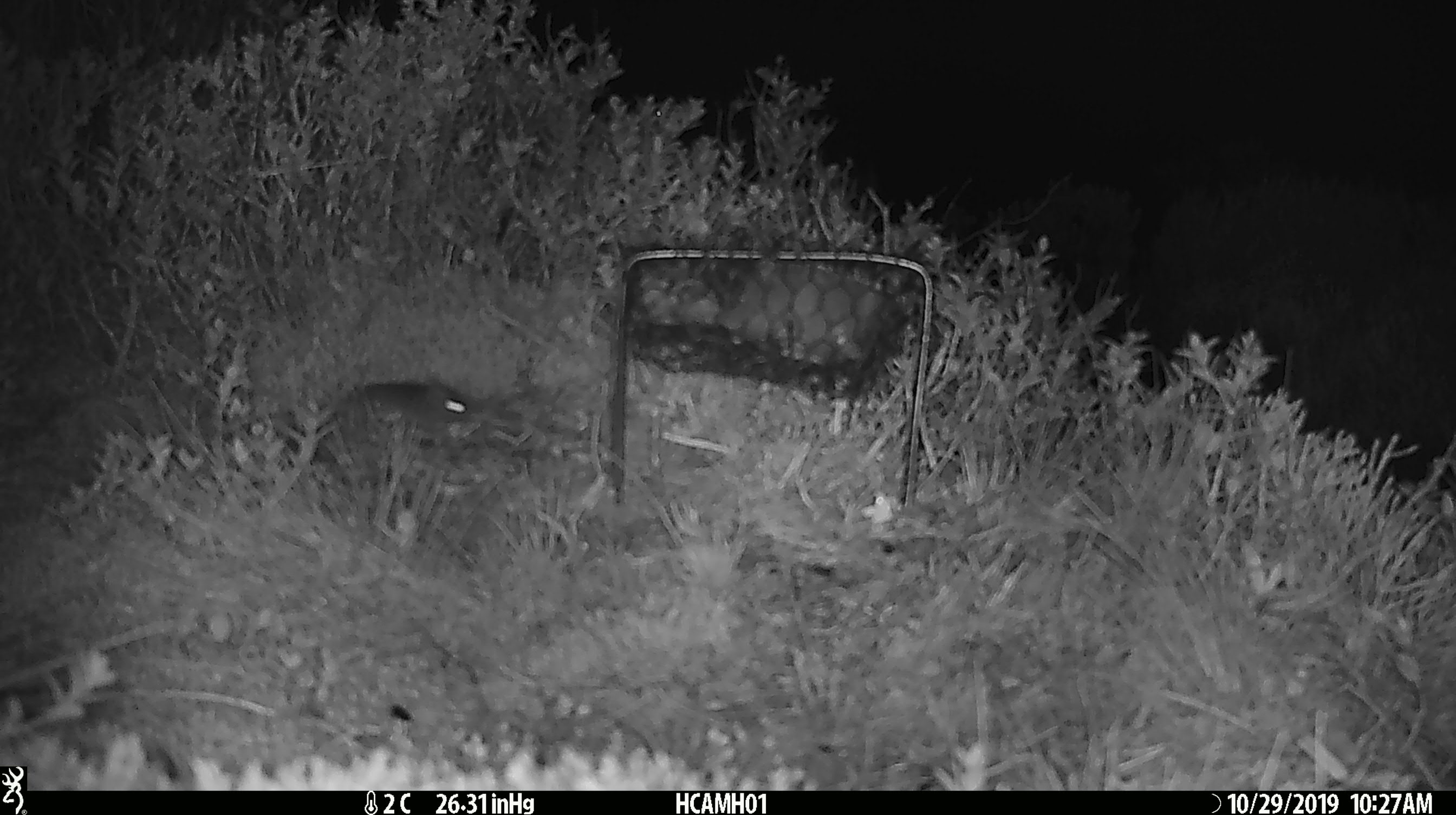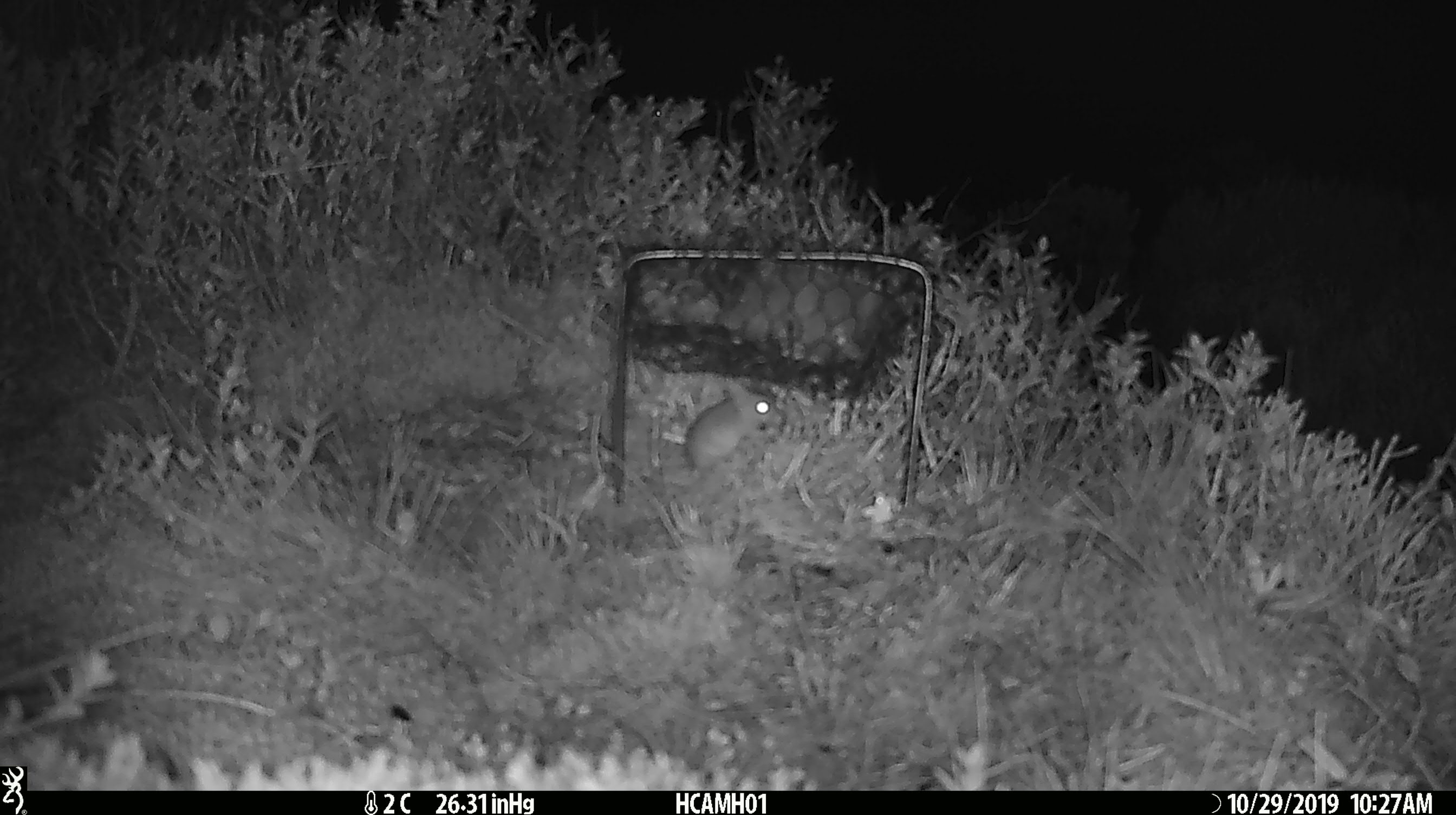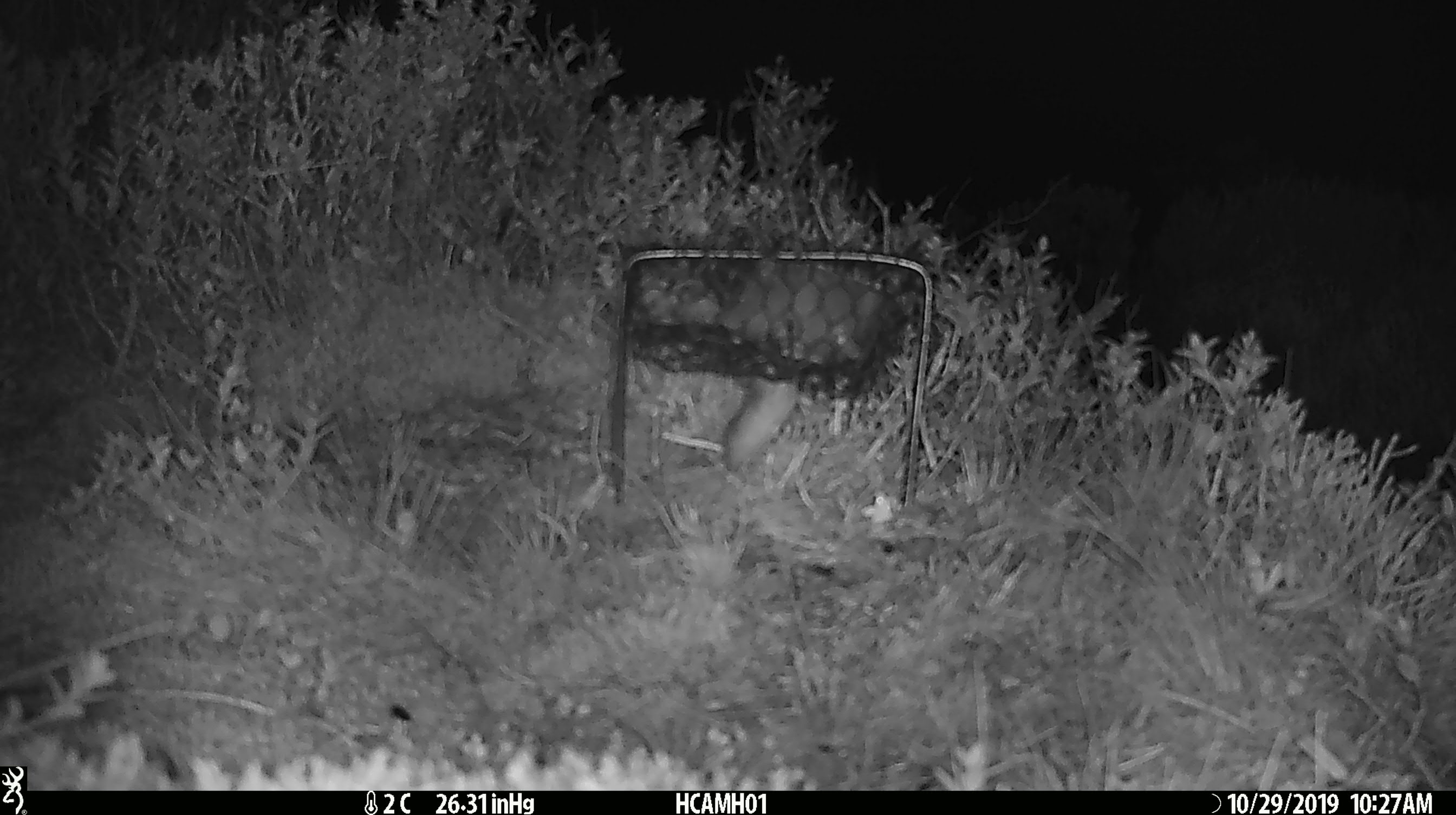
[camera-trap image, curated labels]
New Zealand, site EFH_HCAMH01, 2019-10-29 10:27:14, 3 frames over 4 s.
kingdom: Animalia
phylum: Chordata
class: Mammalia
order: Rodentia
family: Muridae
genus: Mus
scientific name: Mus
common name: mouse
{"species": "mouse (Mus)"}